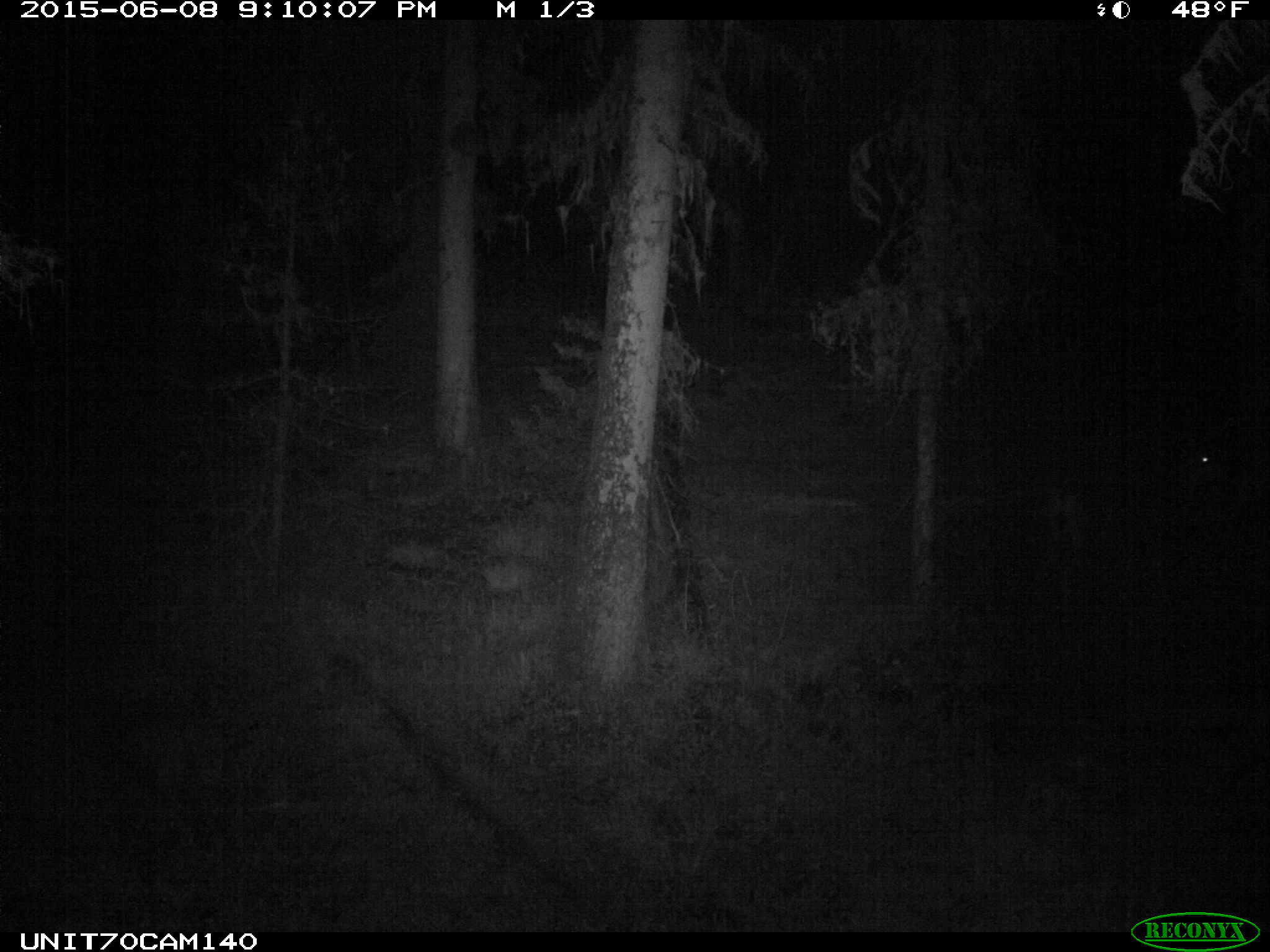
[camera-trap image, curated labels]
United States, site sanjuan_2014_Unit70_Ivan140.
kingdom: Animalia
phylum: Chordata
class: Mammalia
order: Artiodactyla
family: Cervidae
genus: Odocoileus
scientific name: Odocoileus hemionus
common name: mule deer